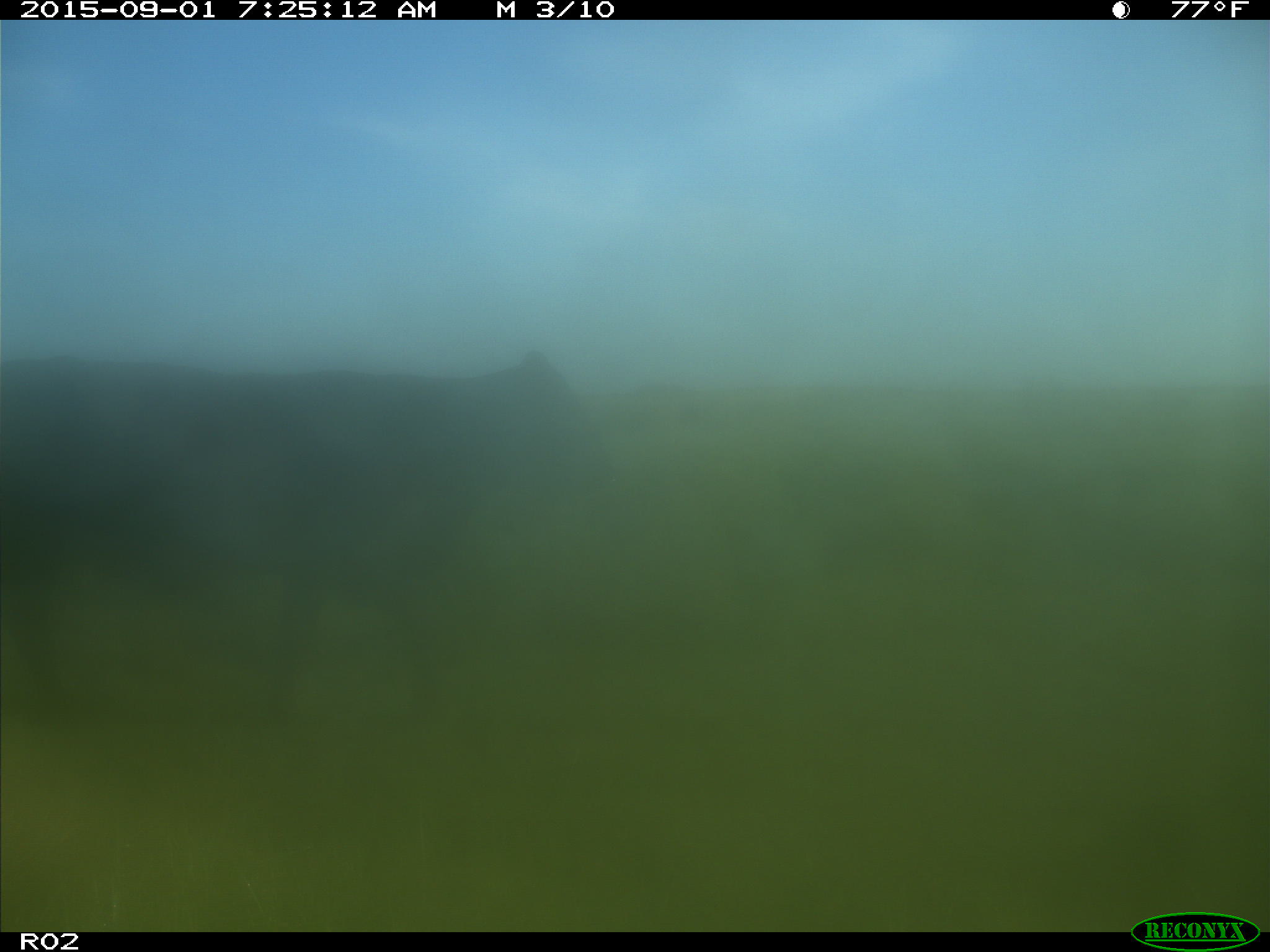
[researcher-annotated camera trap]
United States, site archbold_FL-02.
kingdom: Animalia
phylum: Chordata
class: Mammalia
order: Artiodactyla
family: Bovidae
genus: Bos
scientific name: Bos taurus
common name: domestic cow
Bos taurus (domestic cow).